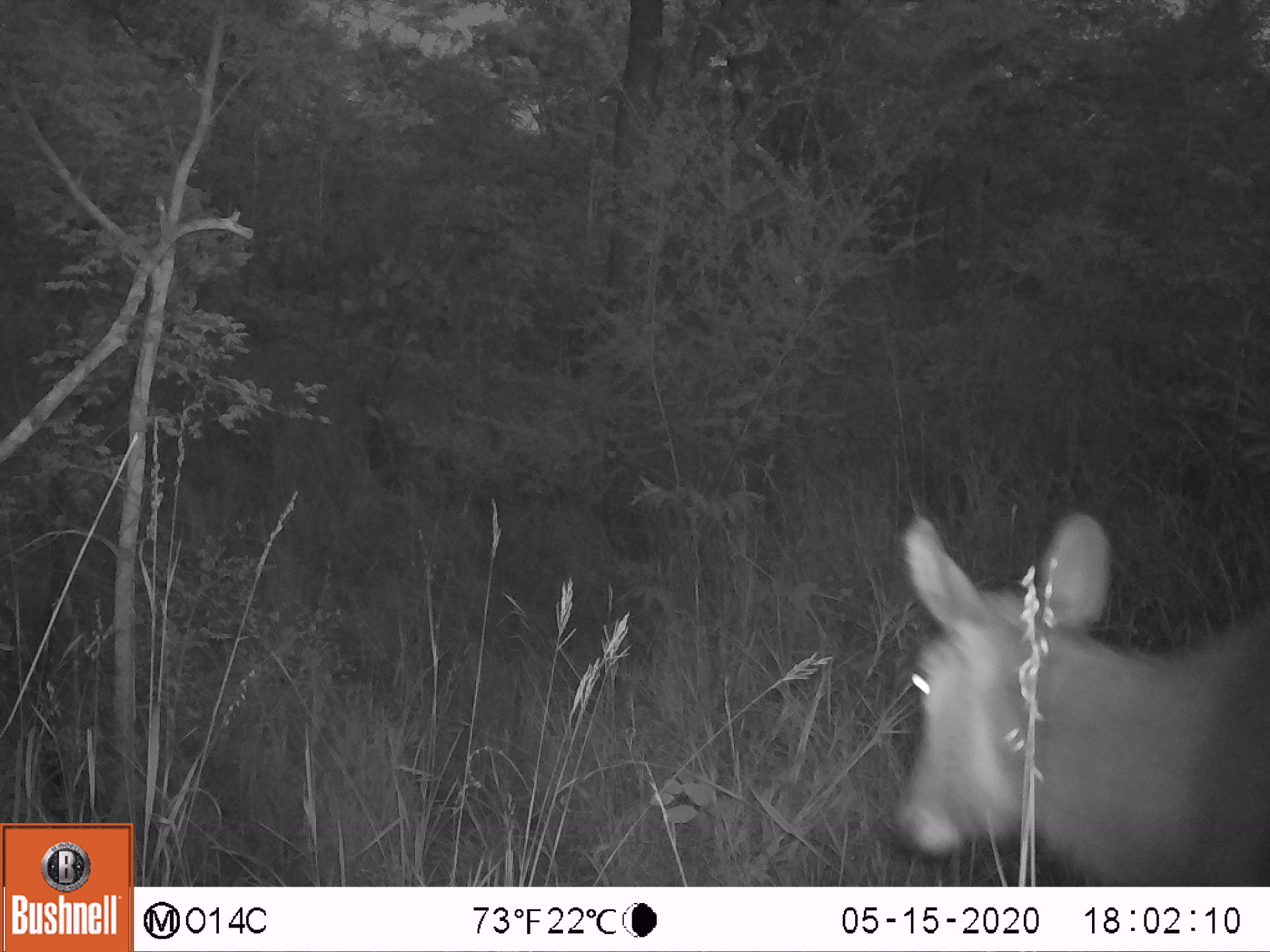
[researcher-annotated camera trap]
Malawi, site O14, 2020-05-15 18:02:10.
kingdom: Animalia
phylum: Chordata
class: Mammalia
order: Artiodactyla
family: Bovidae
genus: Kobus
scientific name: Kobus ellipsiprymnus ellipsiprymnus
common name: common waterbuck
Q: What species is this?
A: Common waterbuck (Kobus ellipsiprymnus ellipsiprymnus).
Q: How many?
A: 1.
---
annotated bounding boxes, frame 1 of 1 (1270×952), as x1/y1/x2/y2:
common waterbuck: 885/513/1263/882